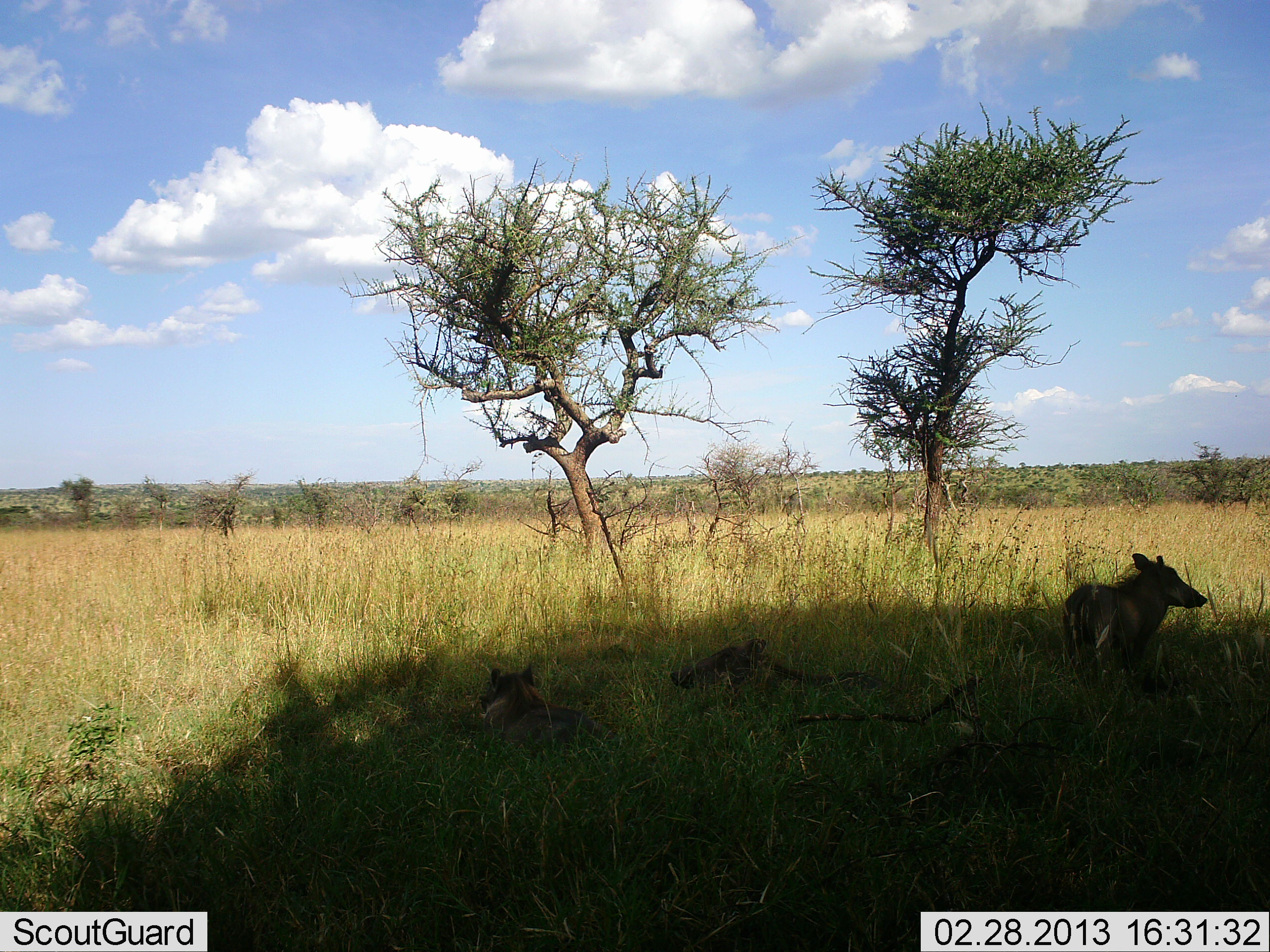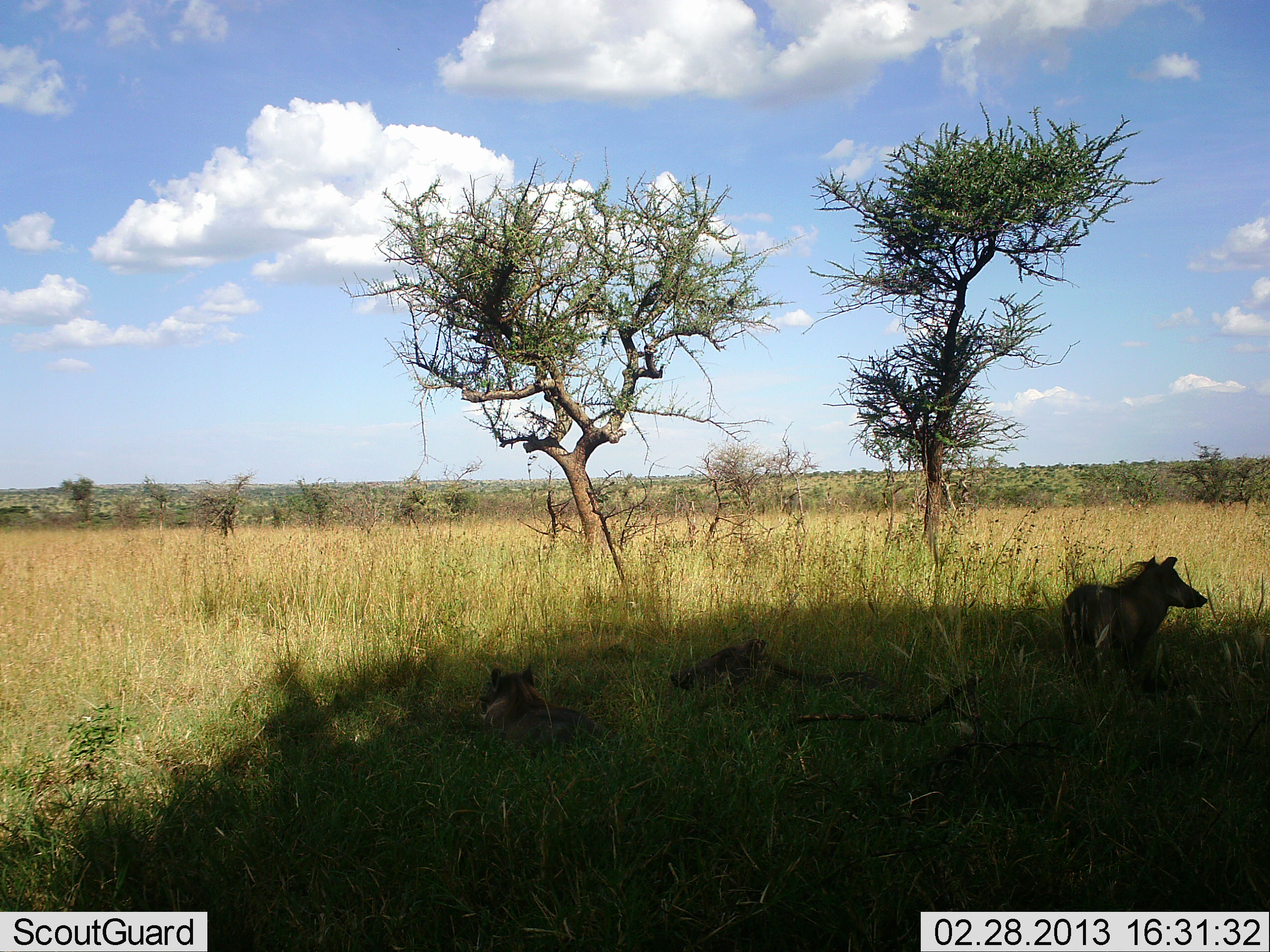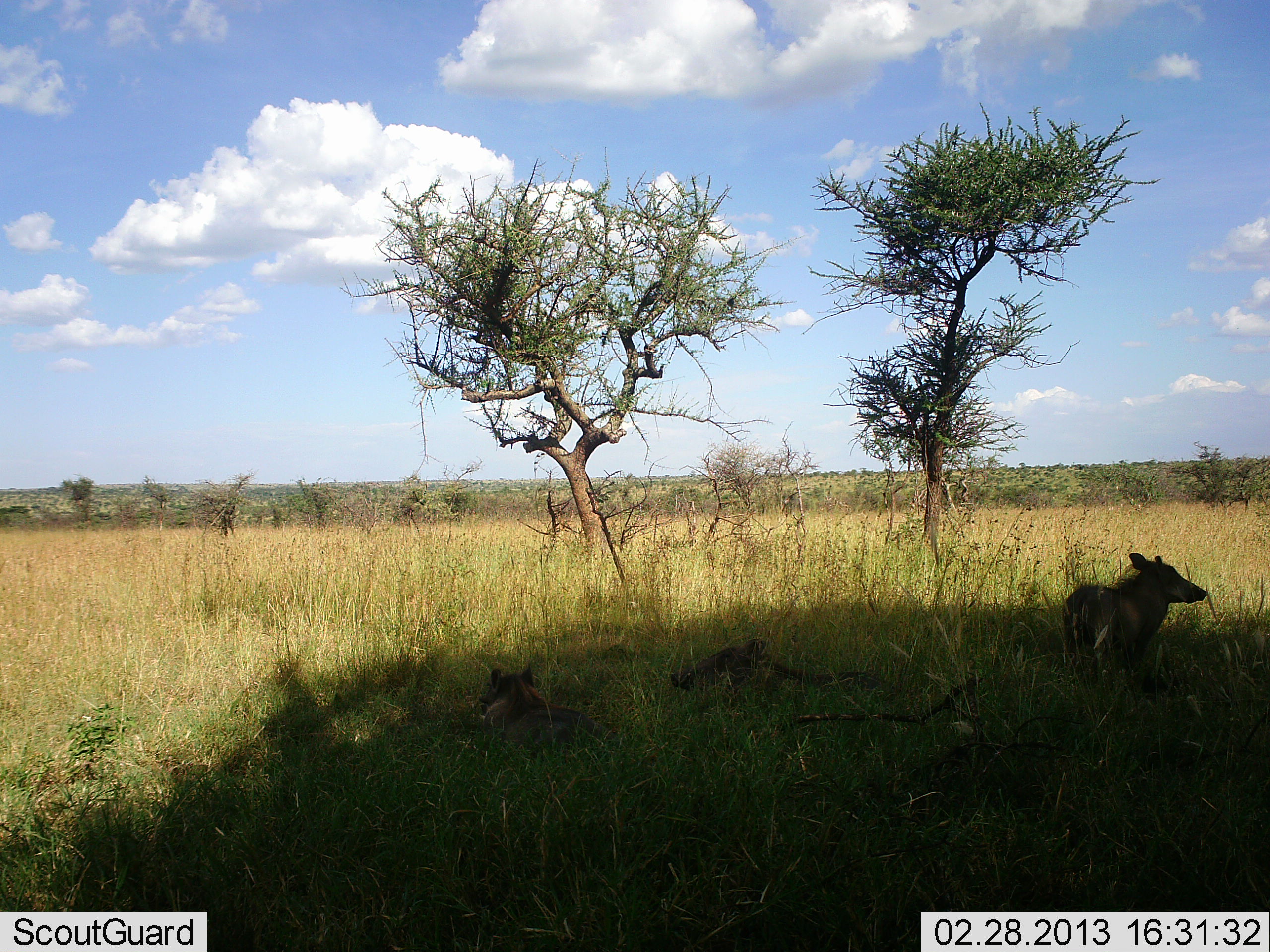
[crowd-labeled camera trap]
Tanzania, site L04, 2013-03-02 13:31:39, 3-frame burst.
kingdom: Animalia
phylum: Chordata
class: Mammalia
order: Artiodactyla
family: Suidae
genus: Phacochoerus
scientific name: Phacochoerus africanus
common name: warthog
Warthog (Phacochoerus africanus), count 3. Behavior (volunteer vote fractions): standing 91%, resting 83%, moving 0%, interacting 0%. Young present (vote fraction): 4%. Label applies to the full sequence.